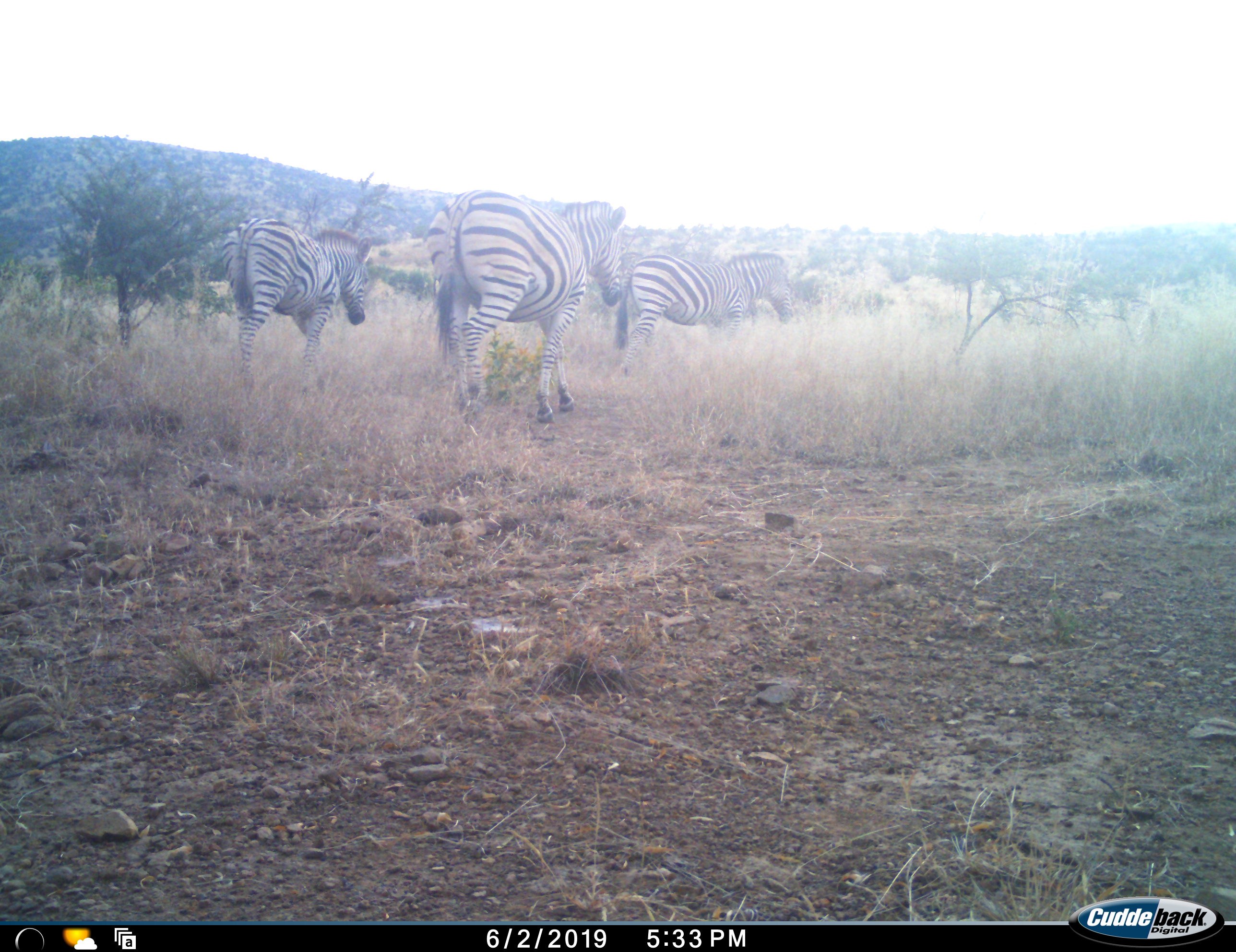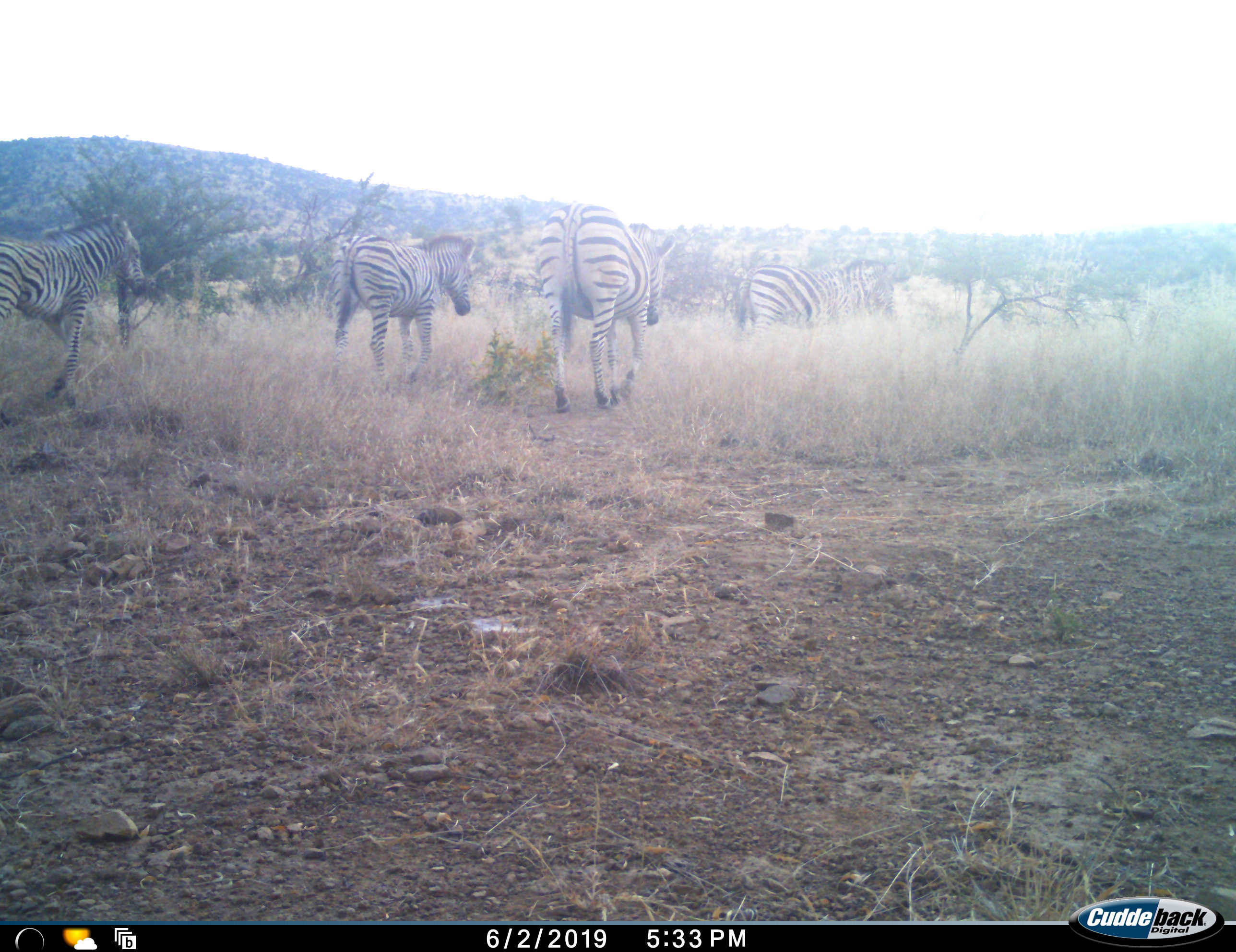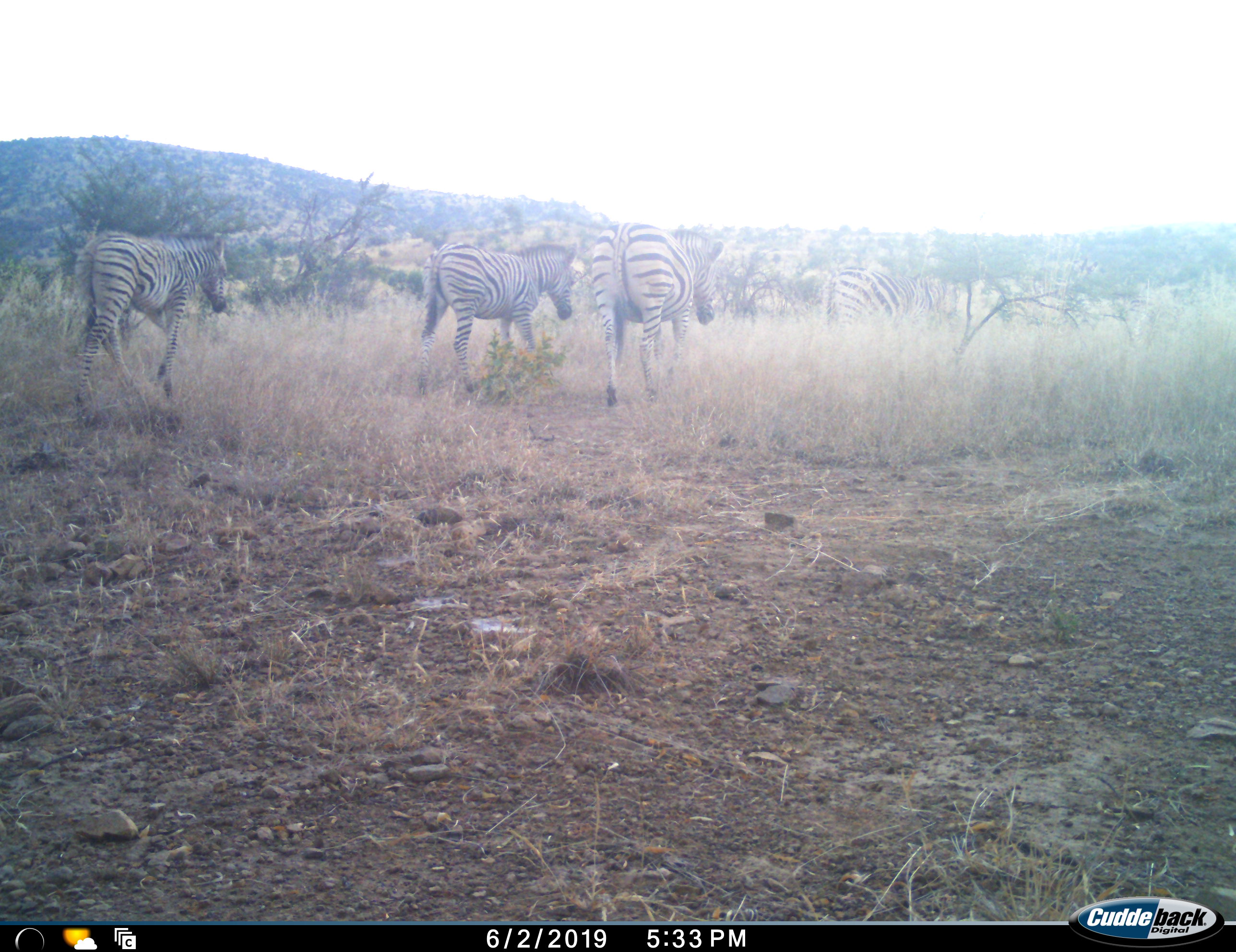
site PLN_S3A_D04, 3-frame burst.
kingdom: Animalia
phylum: Chordata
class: Mammalia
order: Perissodactyla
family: Equidae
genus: Equus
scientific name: Equus quagga burchellii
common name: burchell's zebra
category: zebraburchells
Zebraburchells (burchell's zebra) (Equus quagga burchellii), count 4. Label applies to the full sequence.